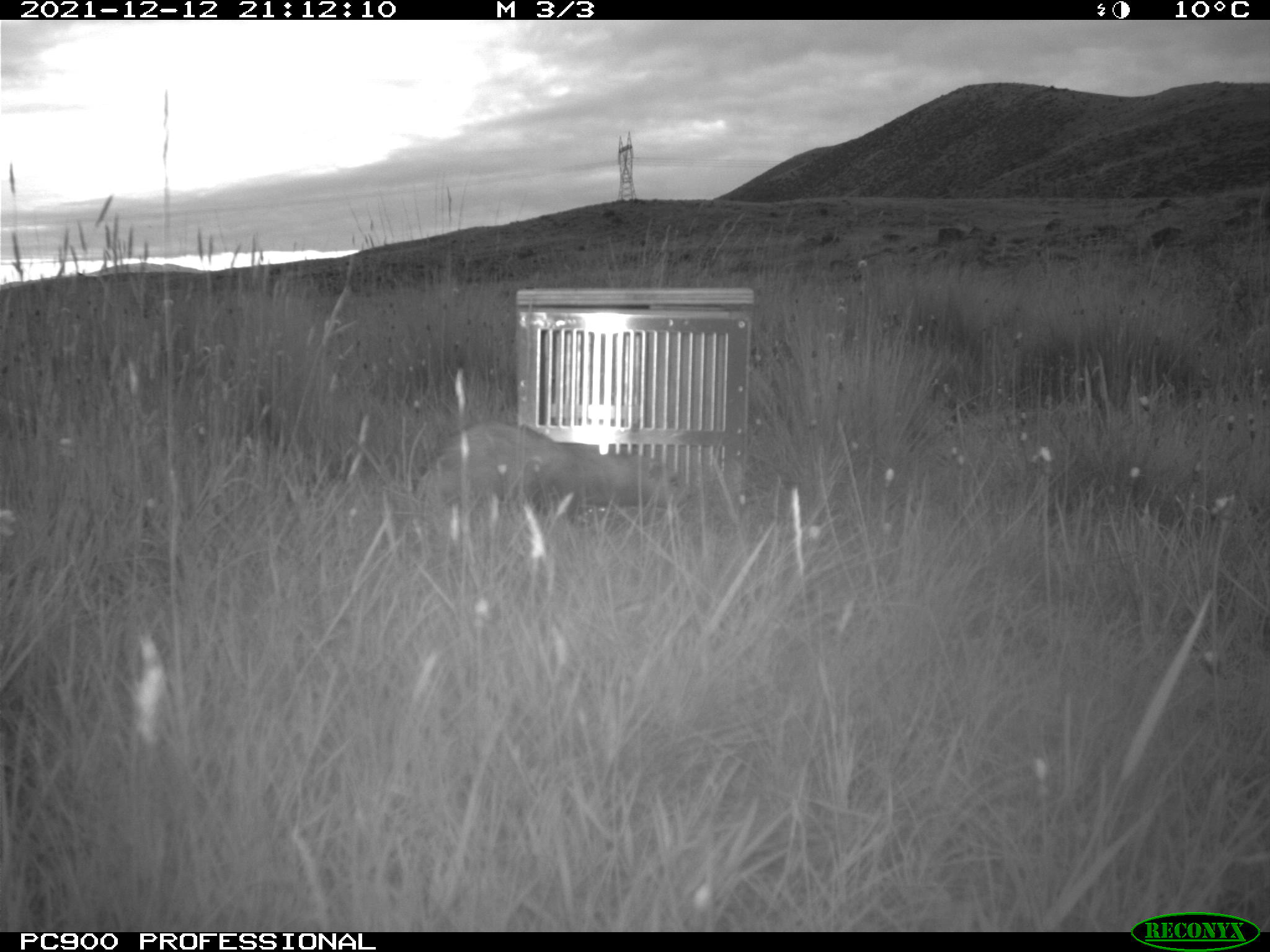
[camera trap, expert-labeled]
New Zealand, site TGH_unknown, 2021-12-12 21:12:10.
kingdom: Animalia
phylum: Chordata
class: Mammalia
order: Carnivora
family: Mustelidae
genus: Mustela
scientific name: Mustela furo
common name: ferret